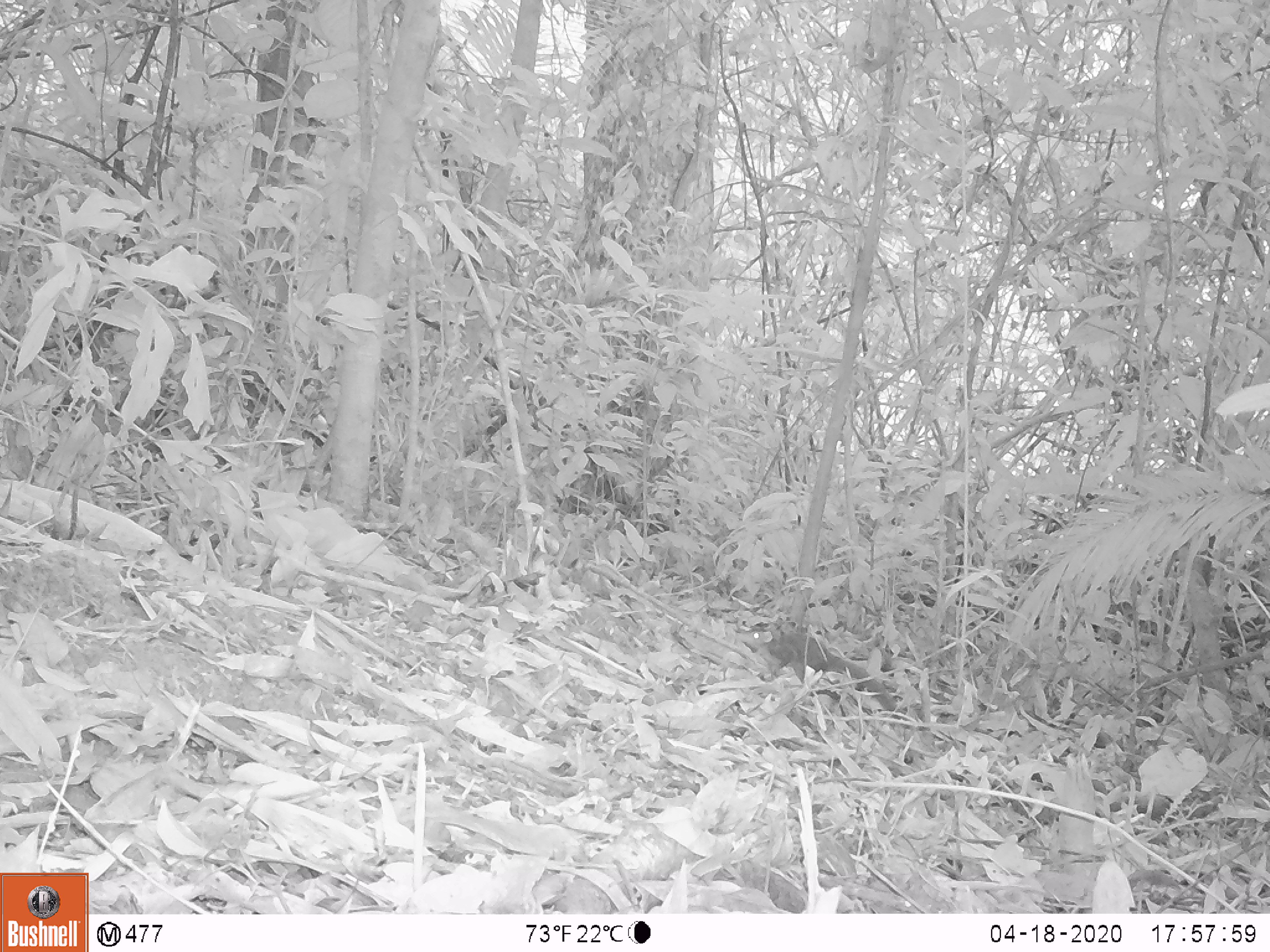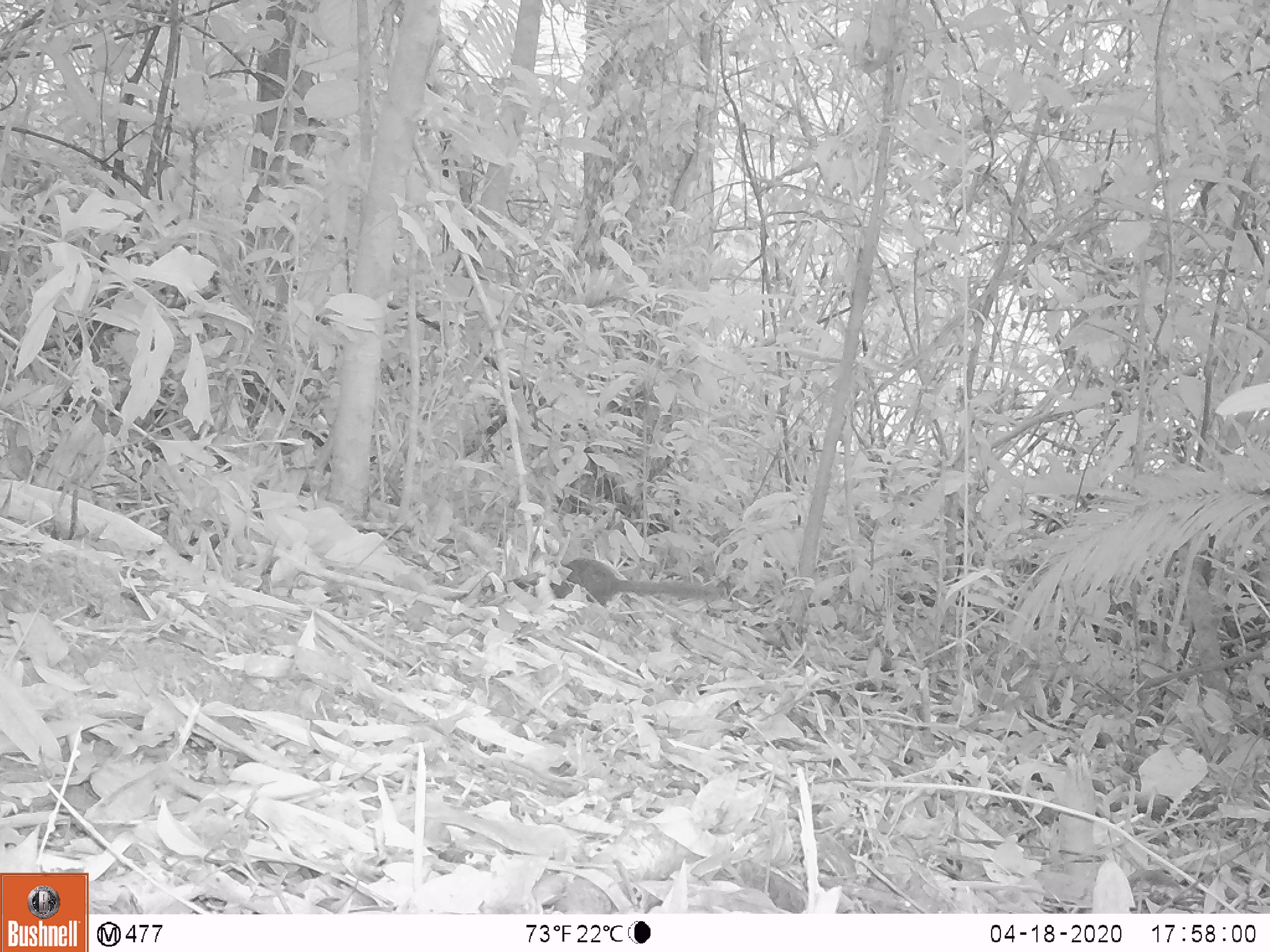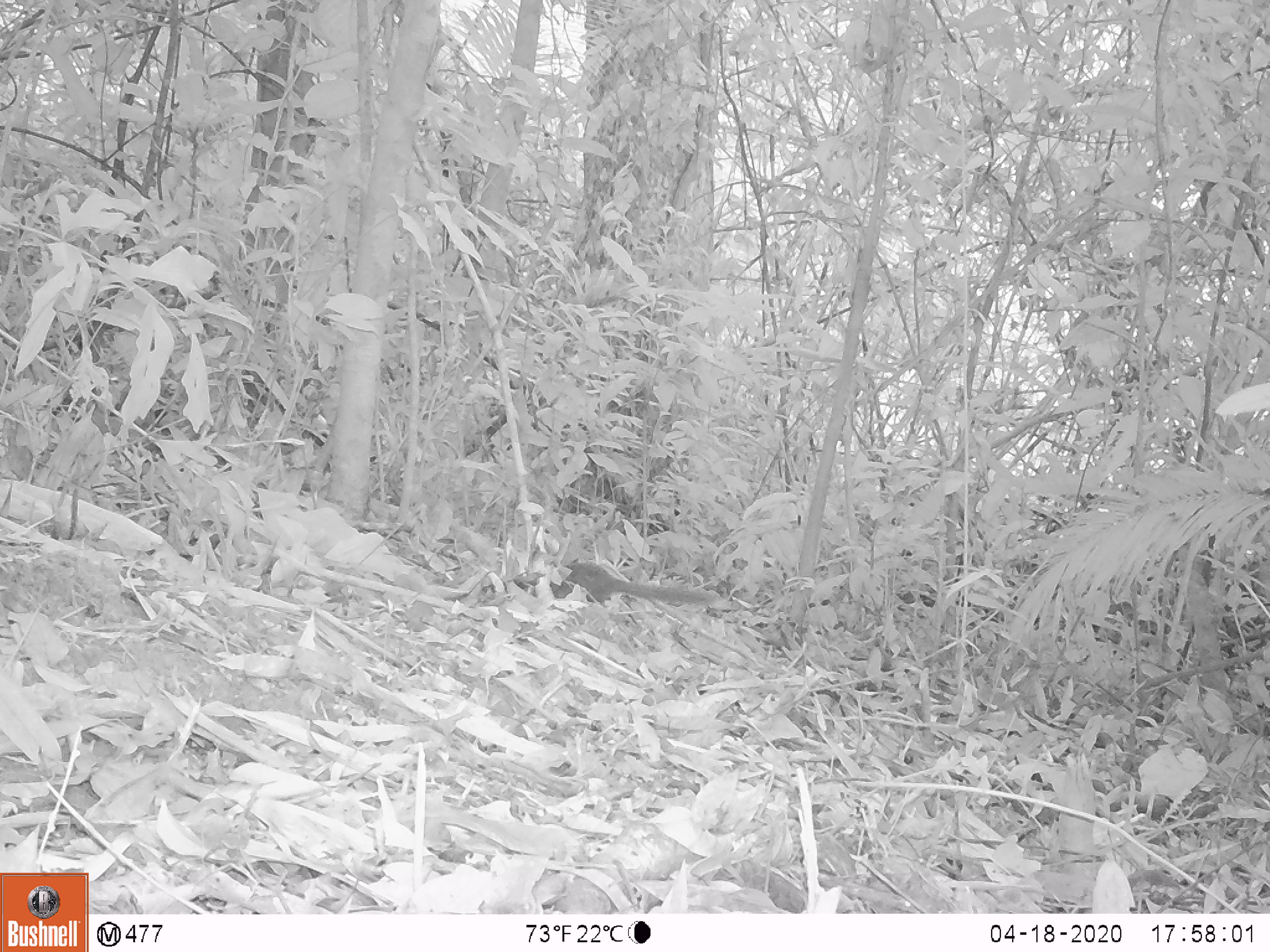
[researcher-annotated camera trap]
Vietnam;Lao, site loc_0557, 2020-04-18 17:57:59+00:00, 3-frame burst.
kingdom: Animalia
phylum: Chordata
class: Mammalia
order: Scandentia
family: Tupaiidae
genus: Tupaia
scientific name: Tupaia belangeri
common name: northern treeshrew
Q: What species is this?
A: Northern treeshrew (Tupaia belangeri).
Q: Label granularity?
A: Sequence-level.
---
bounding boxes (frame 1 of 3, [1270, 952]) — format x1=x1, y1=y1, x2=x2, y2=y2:
northern treeshrew: x1=753, y1=618, x2=895, y2=711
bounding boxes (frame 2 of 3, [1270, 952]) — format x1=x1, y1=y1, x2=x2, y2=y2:
northern treeshrew: x1=493, y1=557, x2=726, y2=606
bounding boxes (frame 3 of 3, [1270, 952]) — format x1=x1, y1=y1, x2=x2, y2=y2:
northern treeshrew: x1=497, y1=559, x2=716, y2=609